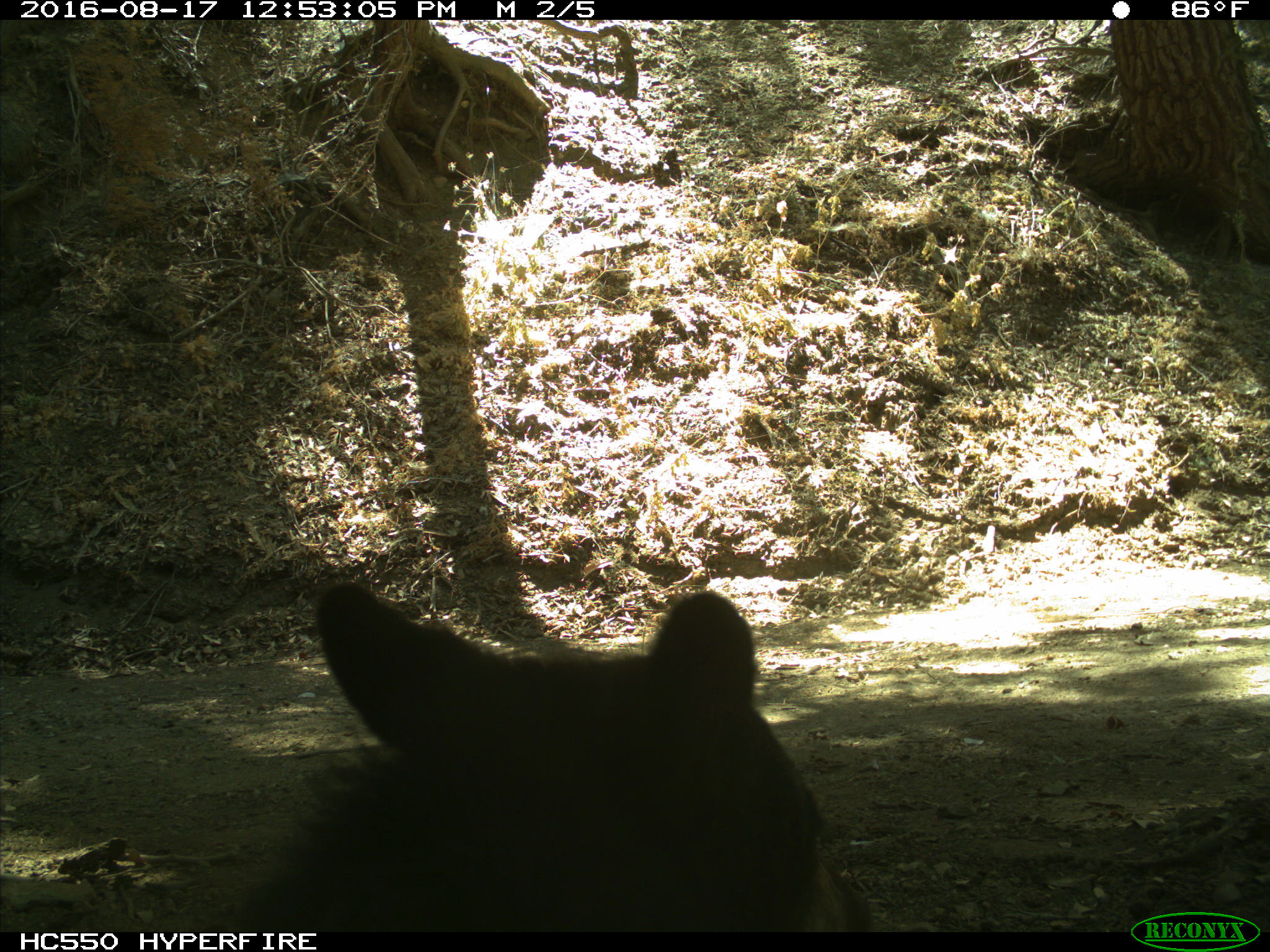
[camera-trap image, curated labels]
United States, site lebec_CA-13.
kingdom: Animalia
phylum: Chordata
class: Mammalia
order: Carnivora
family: Ursidae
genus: Ursus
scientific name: Ursus americanus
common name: american black bear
Ursus americanus (american black bear).